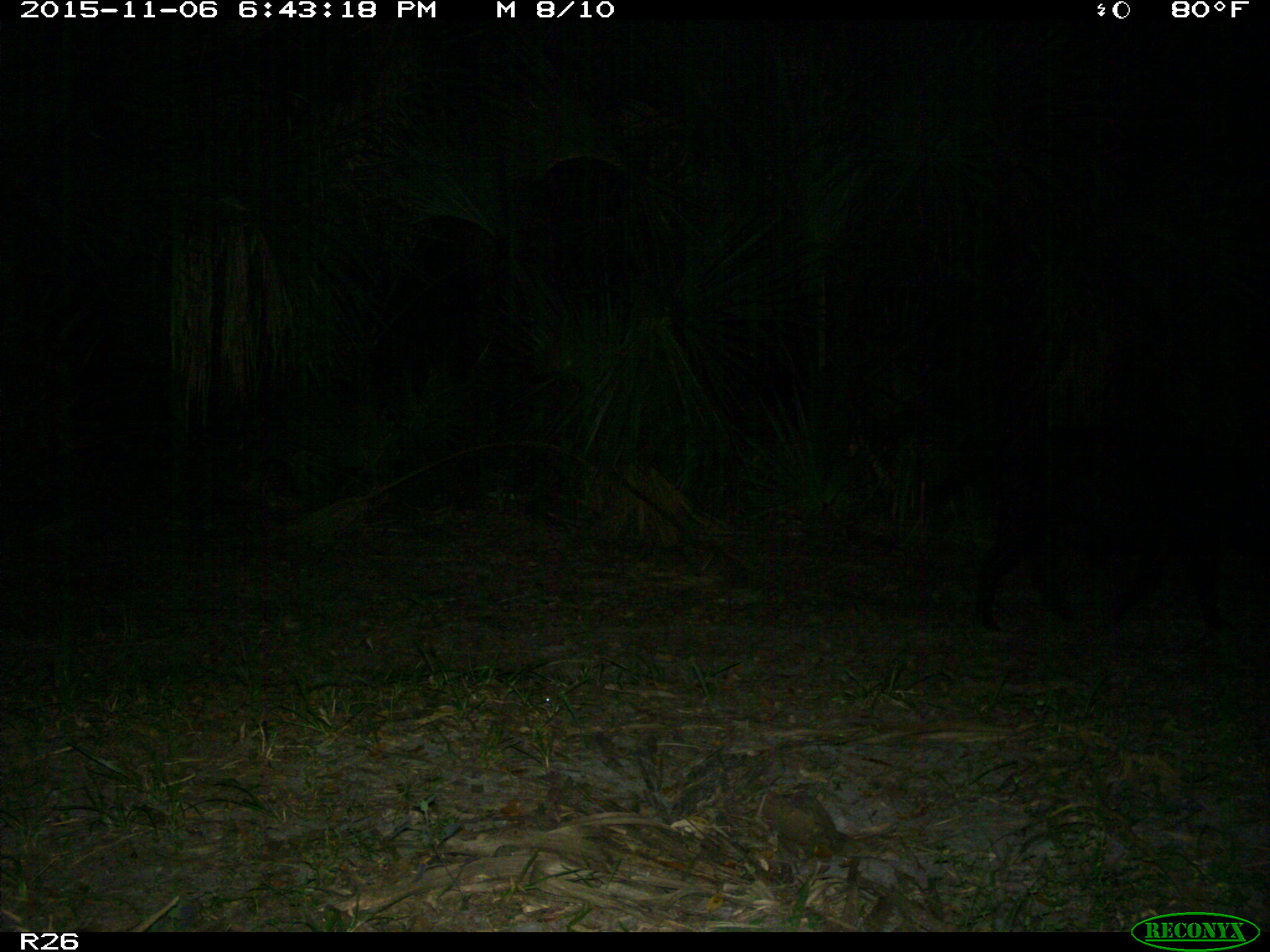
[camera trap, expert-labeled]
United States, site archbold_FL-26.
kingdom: Animalia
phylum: Chordata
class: Mammalia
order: Artiodactyla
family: Suidae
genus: Sus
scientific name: Sus scrofa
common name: wild boar